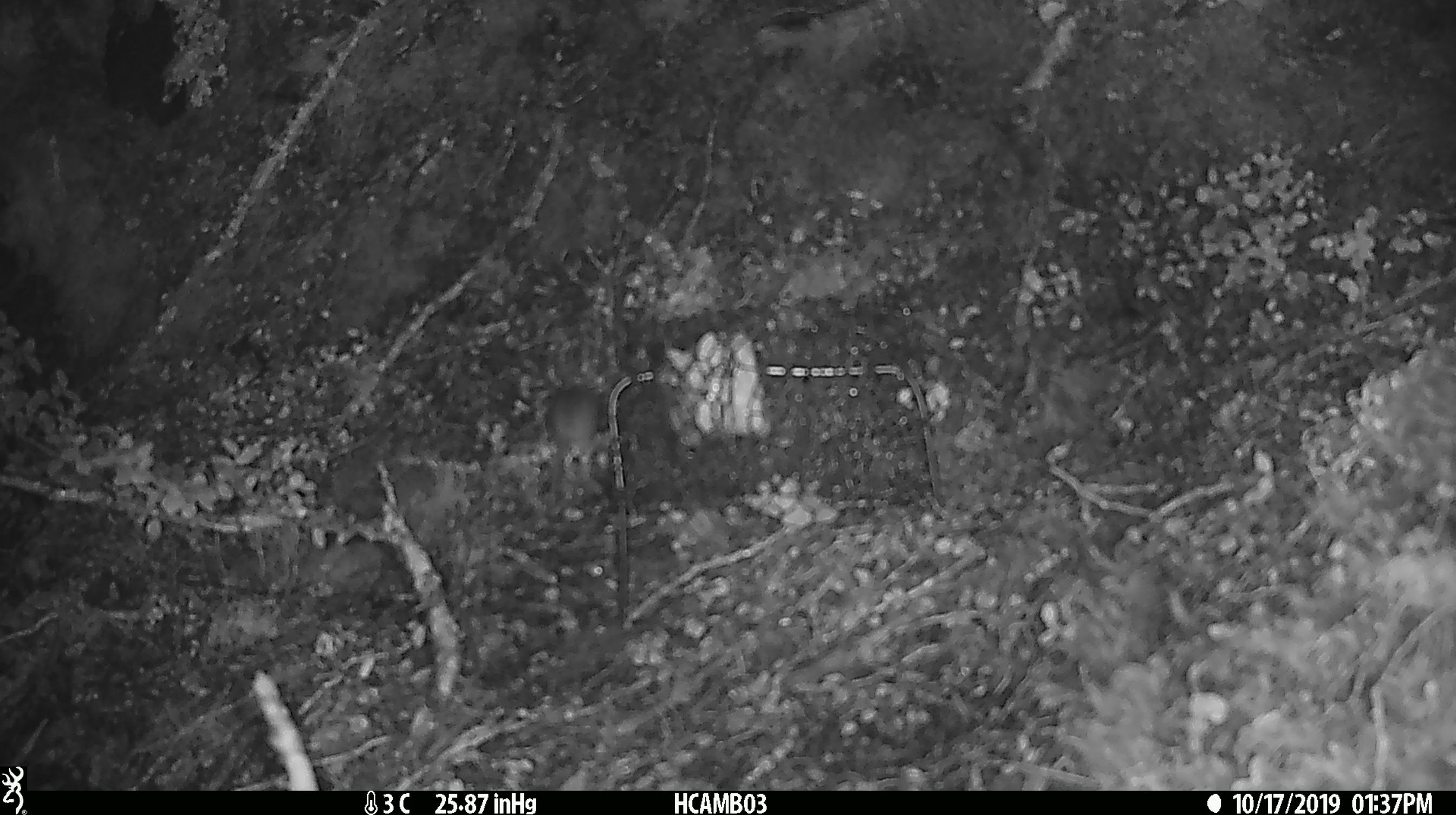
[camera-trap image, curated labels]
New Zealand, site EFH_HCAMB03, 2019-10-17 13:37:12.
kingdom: Animalia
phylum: Chordata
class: Mammalia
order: Rodentia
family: Muridae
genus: Mus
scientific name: Mus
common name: mouse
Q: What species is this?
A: Mouse (Mus).